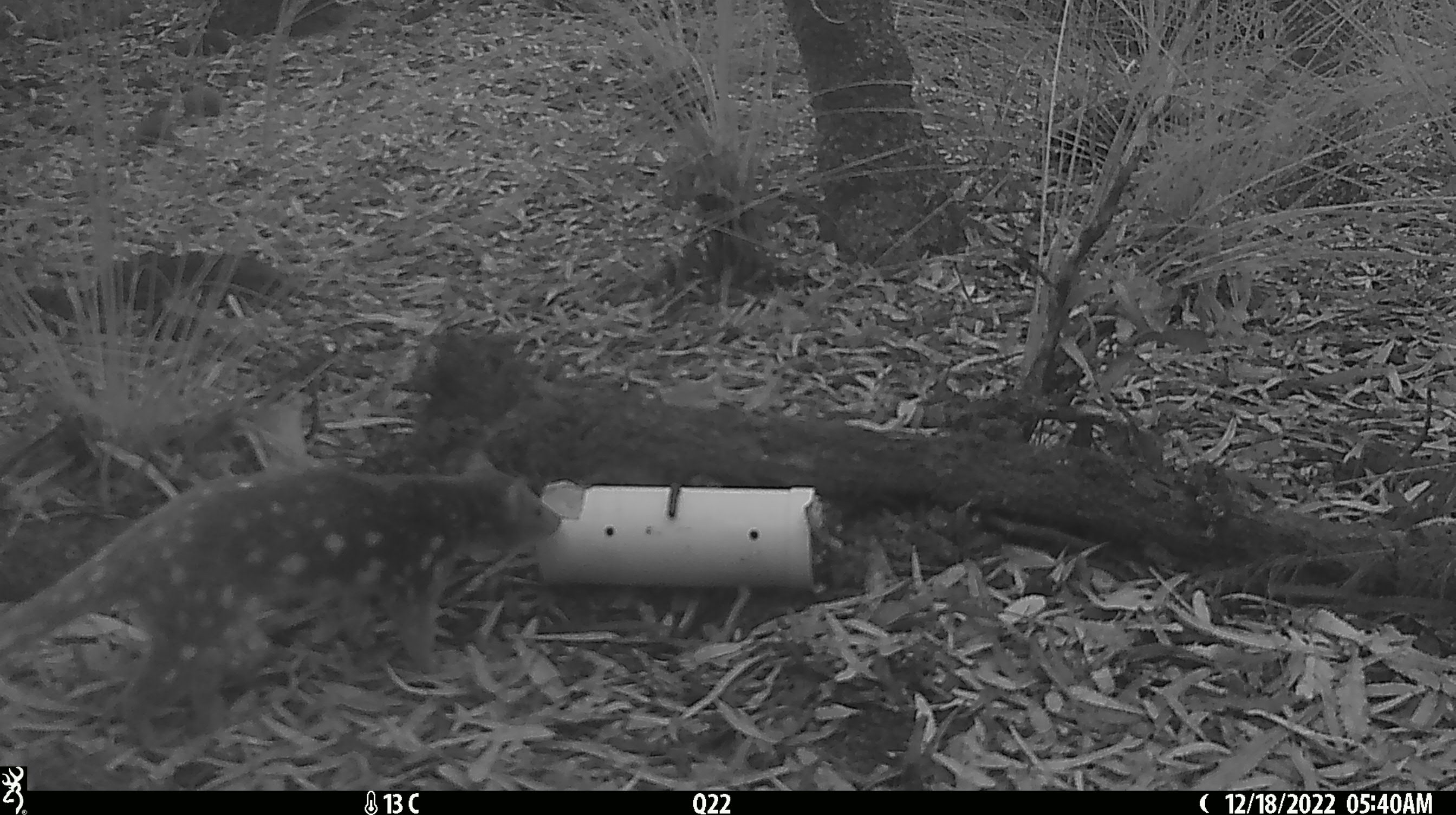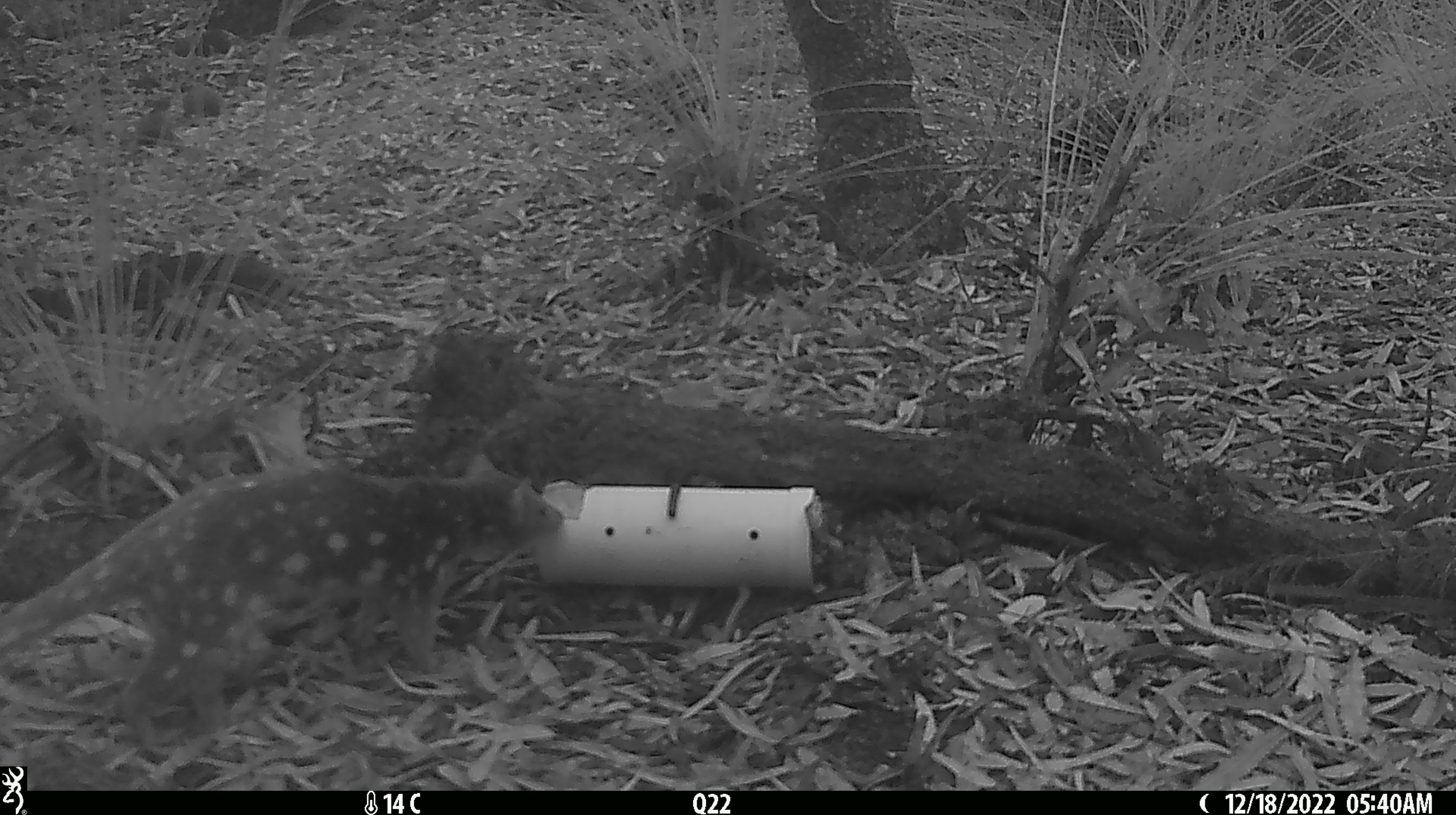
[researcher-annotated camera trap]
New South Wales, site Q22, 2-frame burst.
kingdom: Animalia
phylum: Chordata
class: Mammalia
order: Dasyuromorphia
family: Dasyuridae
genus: Dasyurus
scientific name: Dasyurus maculatus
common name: spotted-tailed quoll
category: quoll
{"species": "quoll (spotted-tailed quoll) (Dasyurus maculatus)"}